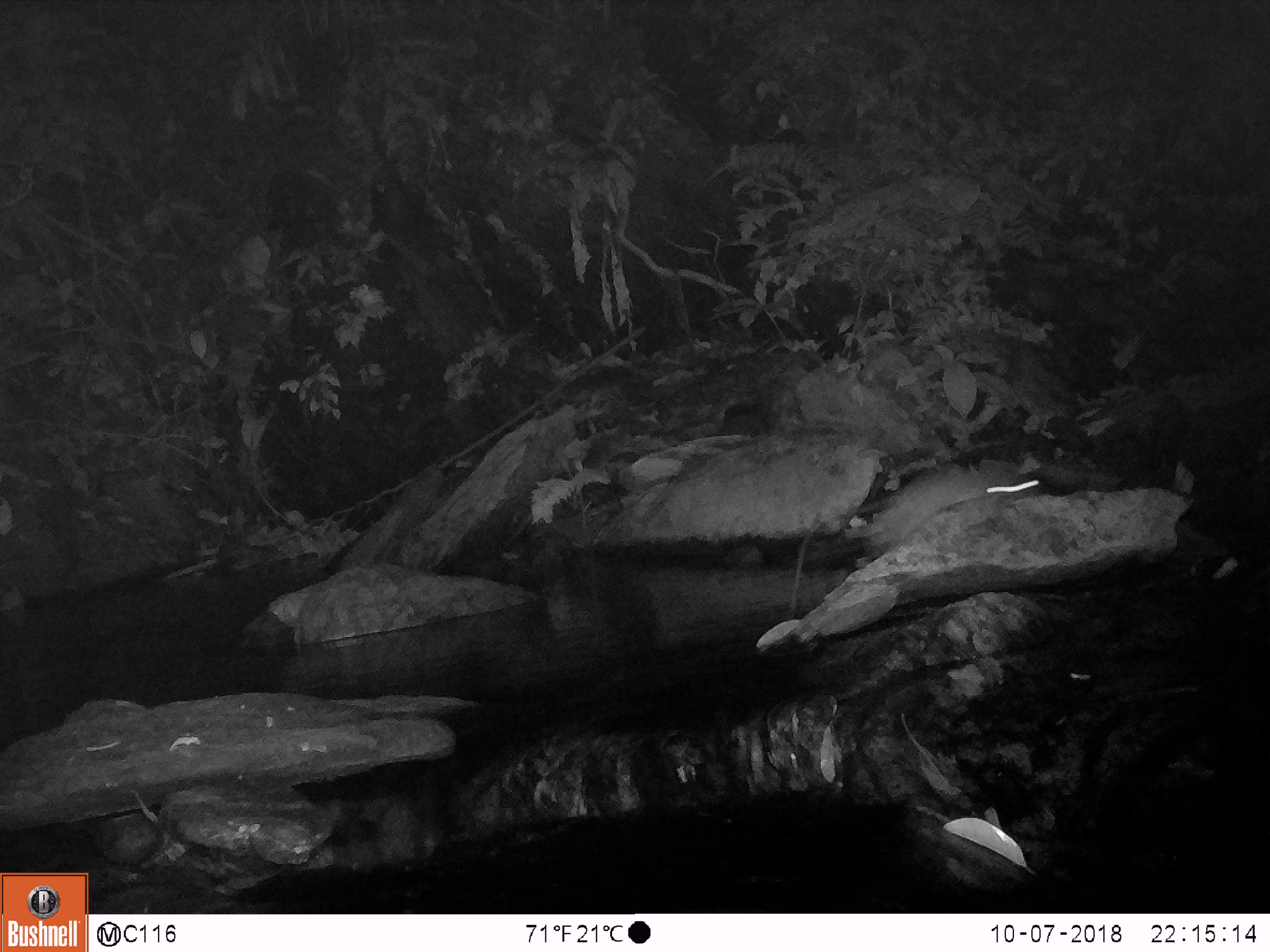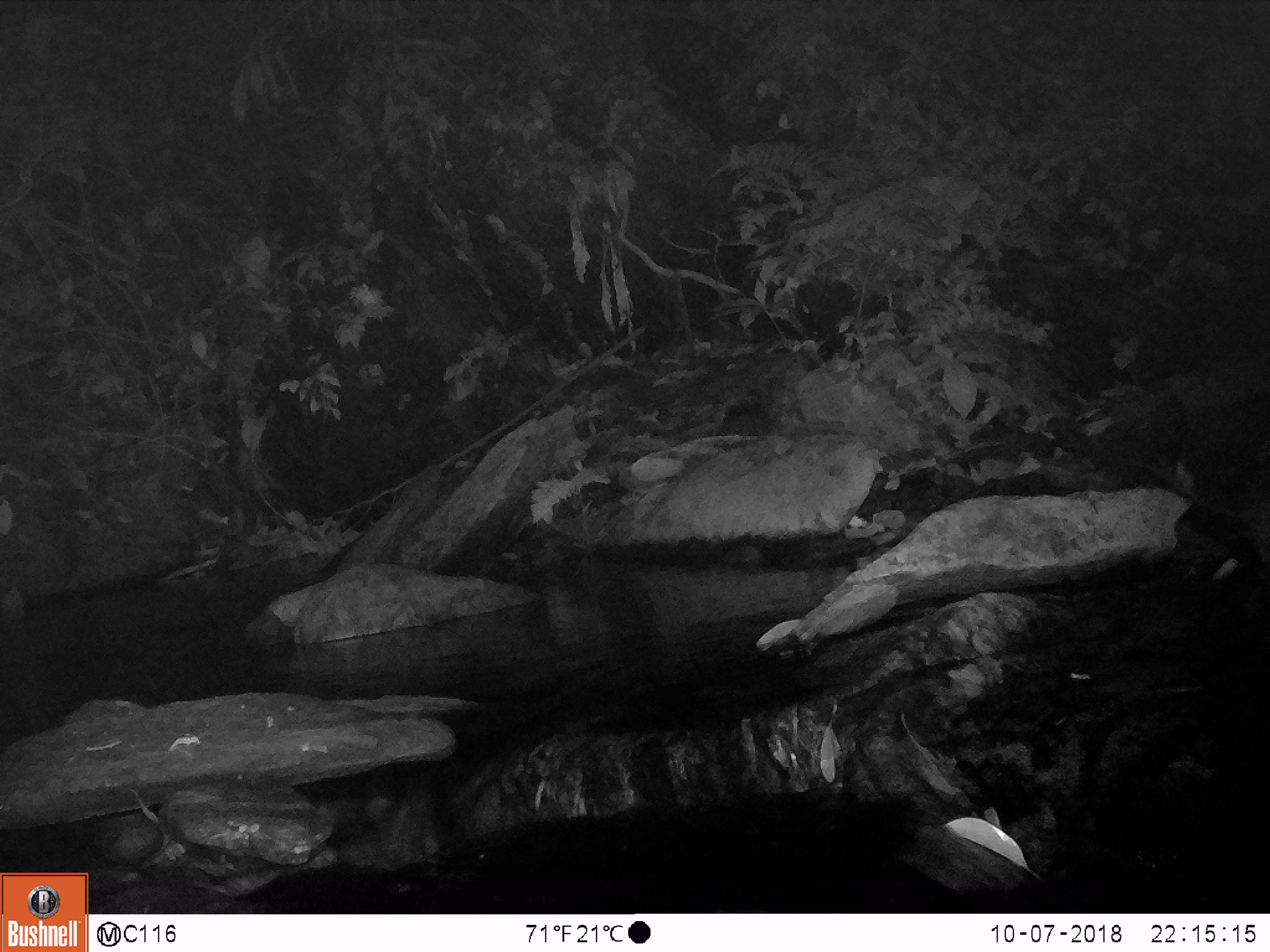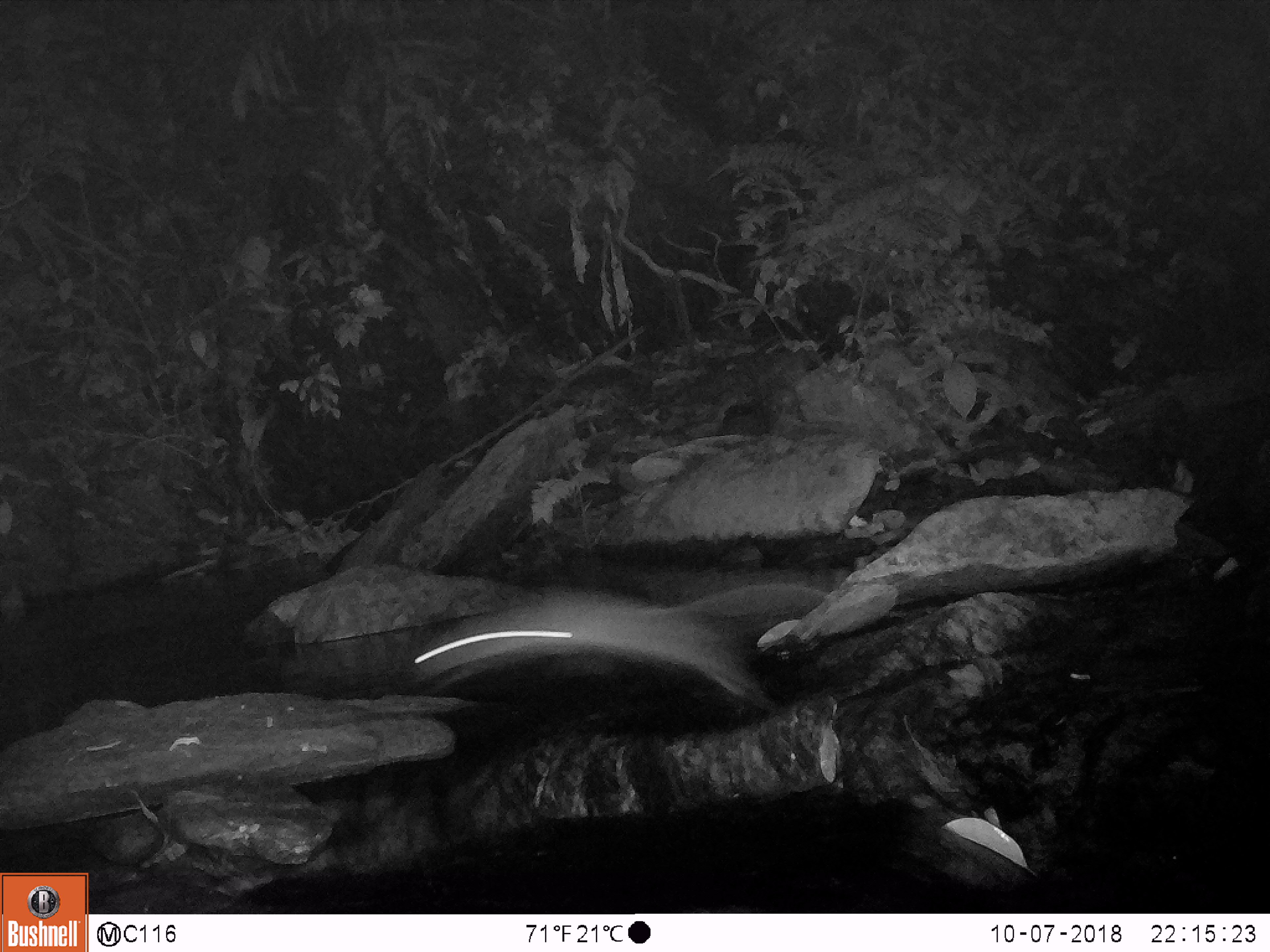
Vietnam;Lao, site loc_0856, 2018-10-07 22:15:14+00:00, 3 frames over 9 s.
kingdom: Animalia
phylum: Chordata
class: Mammalia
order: Rodentia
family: Muridae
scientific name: Muridae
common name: old-world mice and rats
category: unidentified murid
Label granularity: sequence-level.